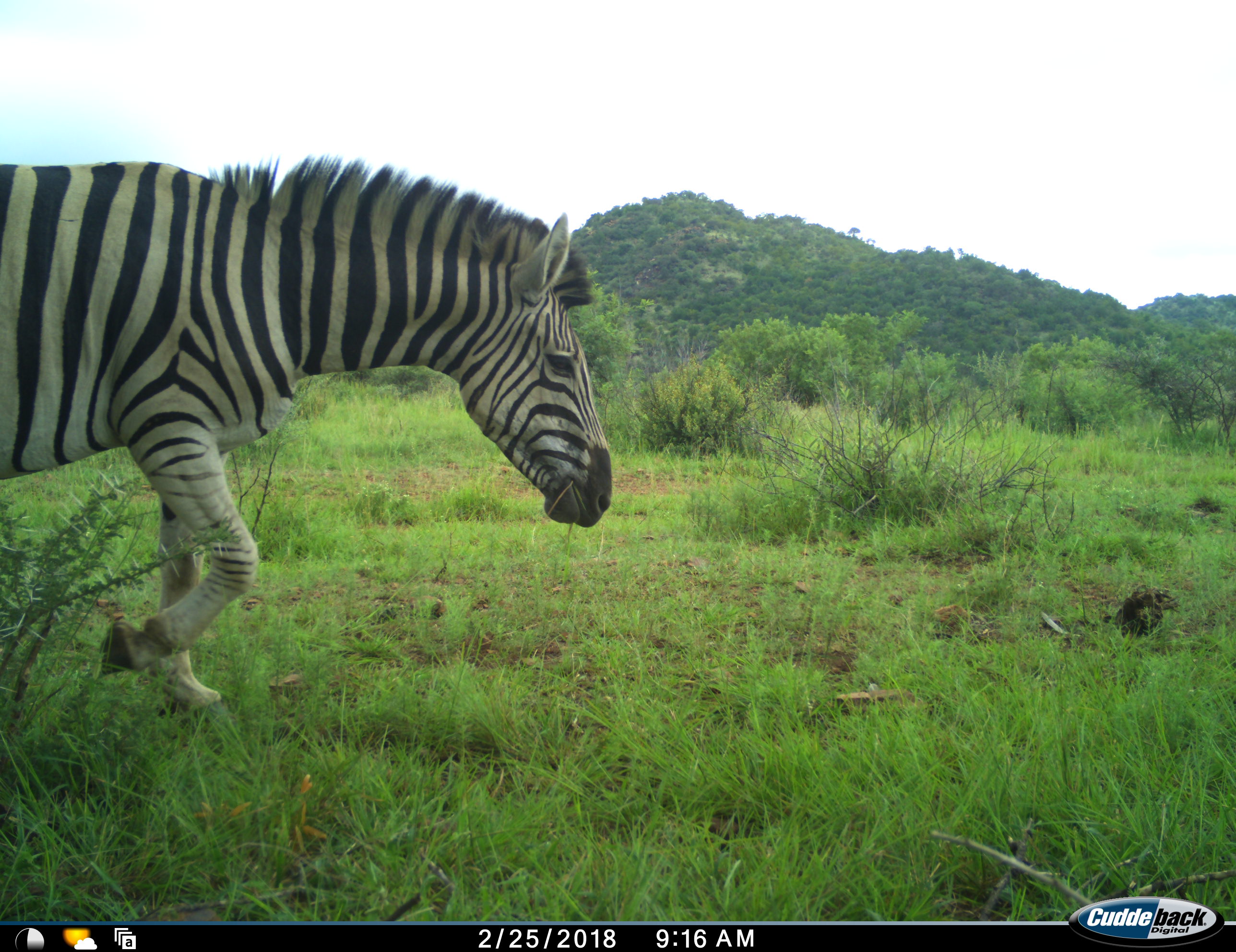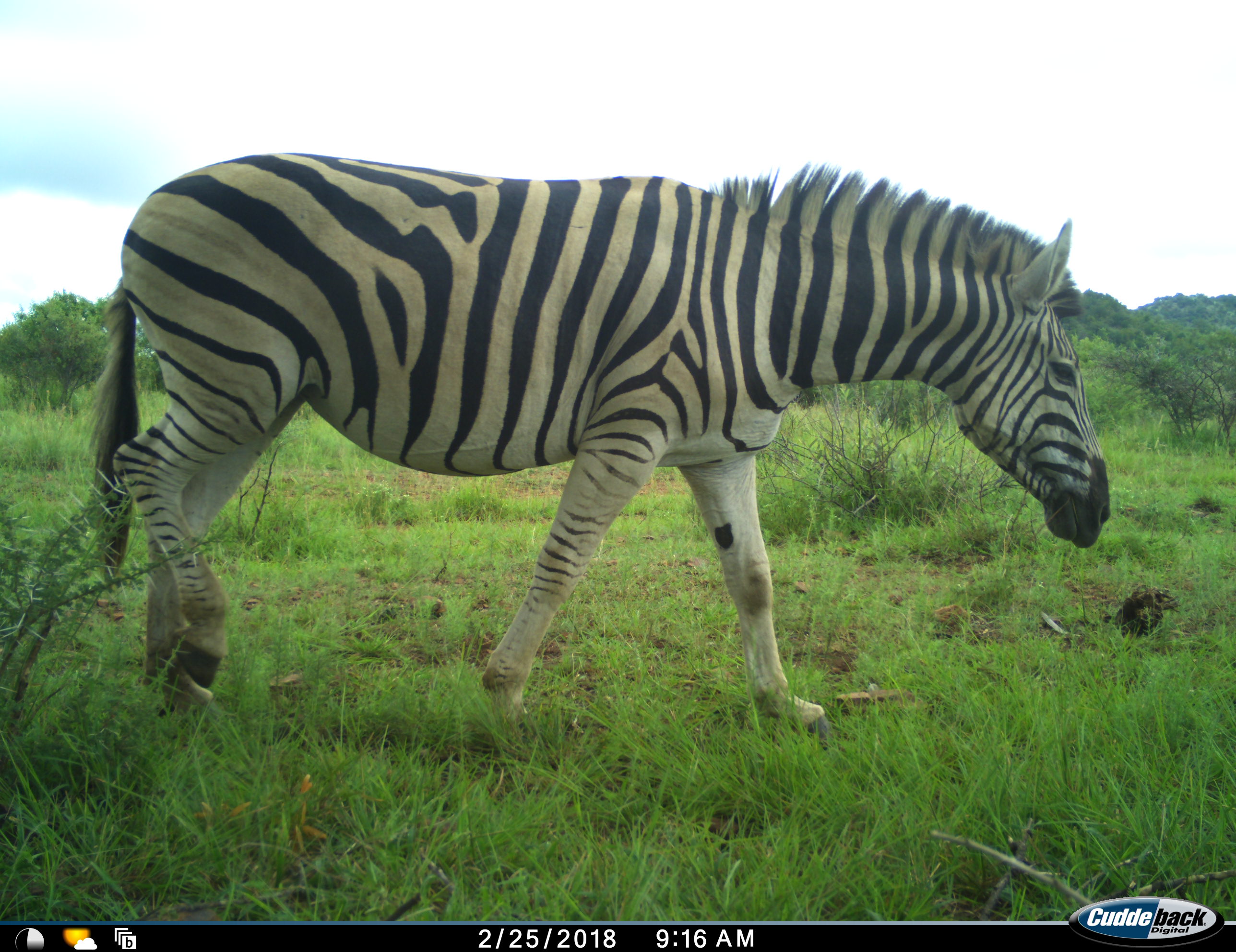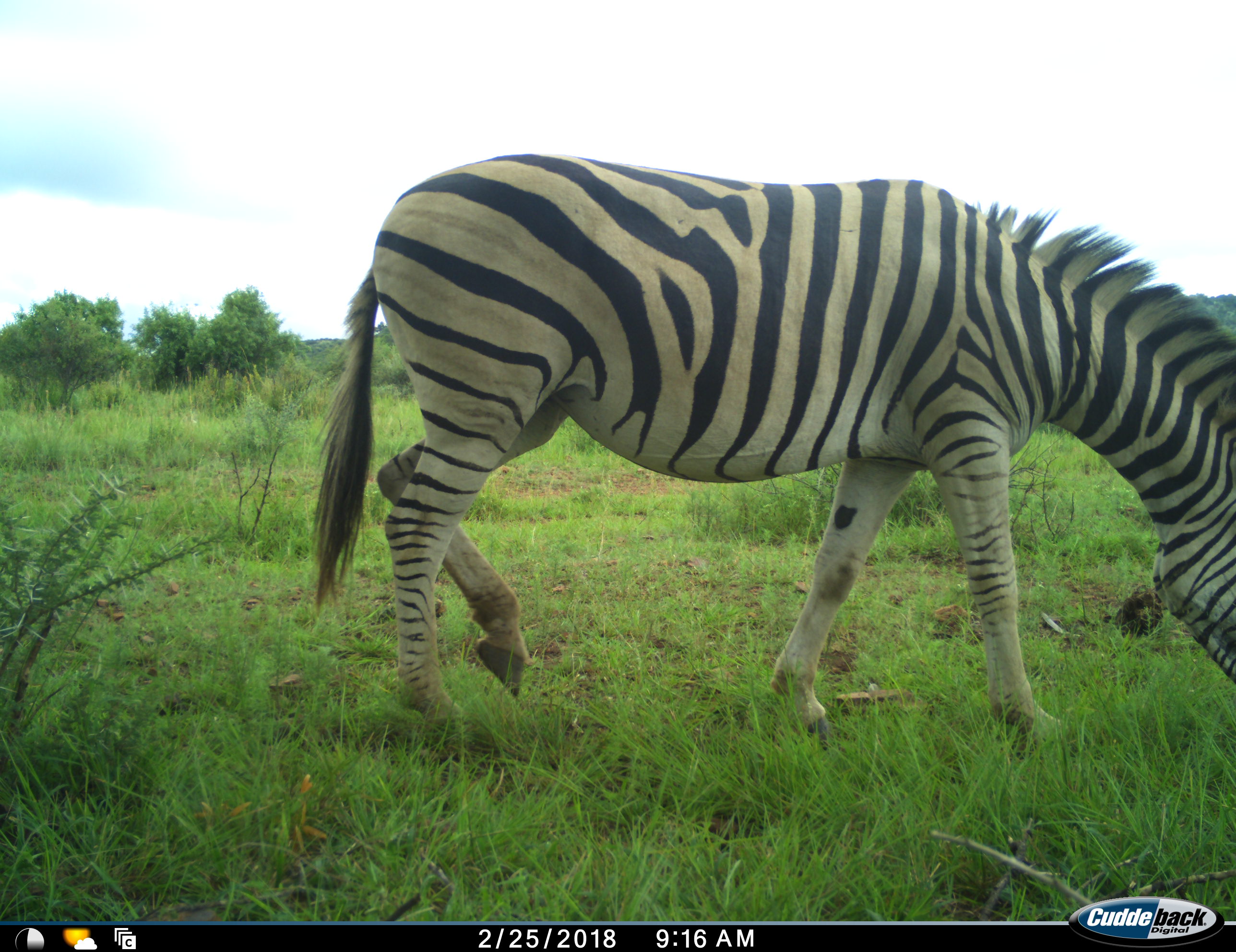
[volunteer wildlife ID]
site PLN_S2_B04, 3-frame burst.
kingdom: Animalia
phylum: Chordata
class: Mammalia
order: Perissodactyla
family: Equidae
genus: Equus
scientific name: Equus quagga burchellii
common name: burchell's zebra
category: zebraburchells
Zebraburchells (burchell's zebra) (Equus quagga burchellii), count 1. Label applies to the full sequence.